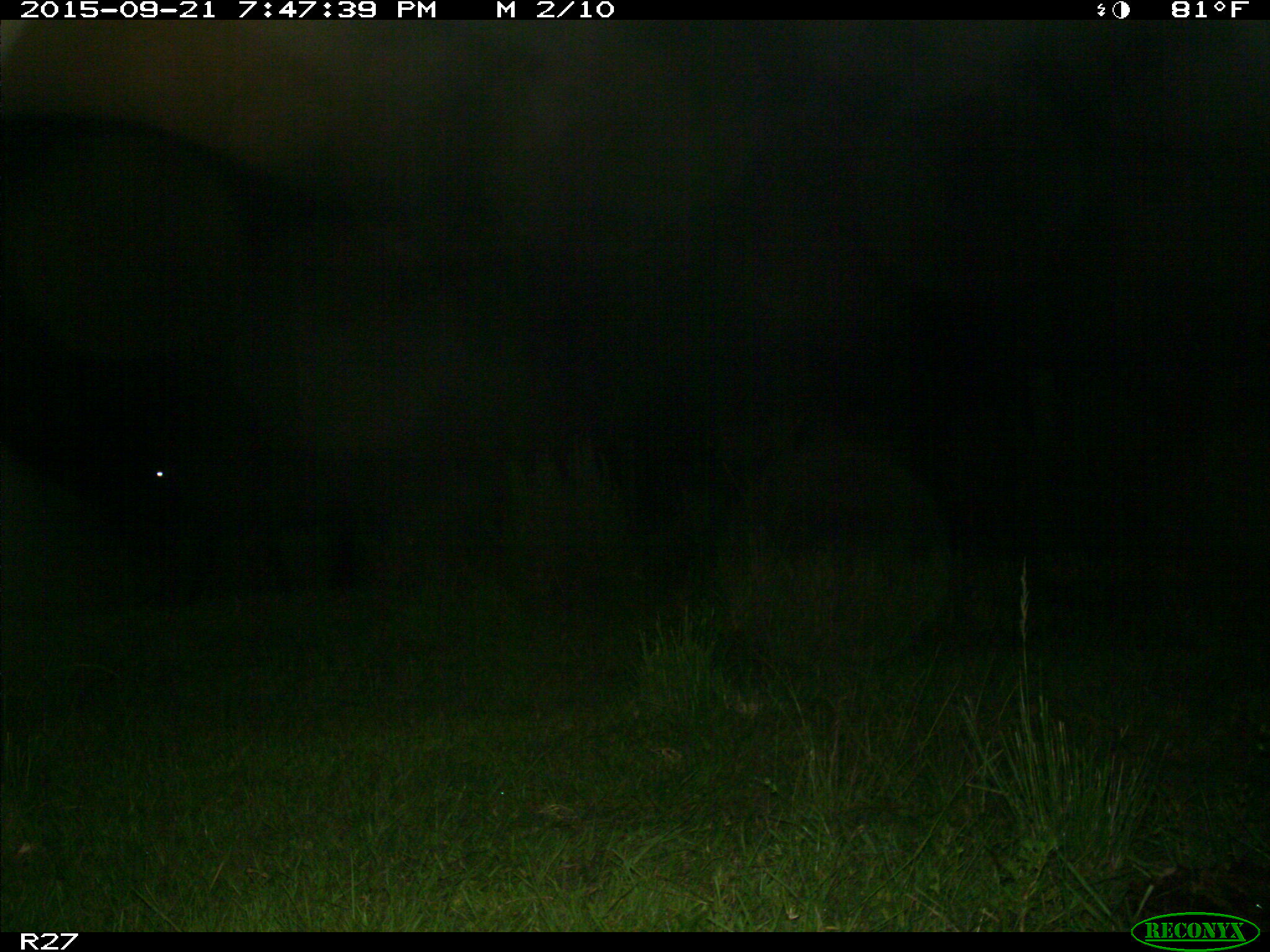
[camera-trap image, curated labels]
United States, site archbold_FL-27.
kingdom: Animalia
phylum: Chordata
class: Mammalia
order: Artiodactyla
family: Bovidae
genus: Bos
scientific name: Bos taurus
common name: domestic cow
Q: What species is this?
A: Bos taurus (domestic cow).